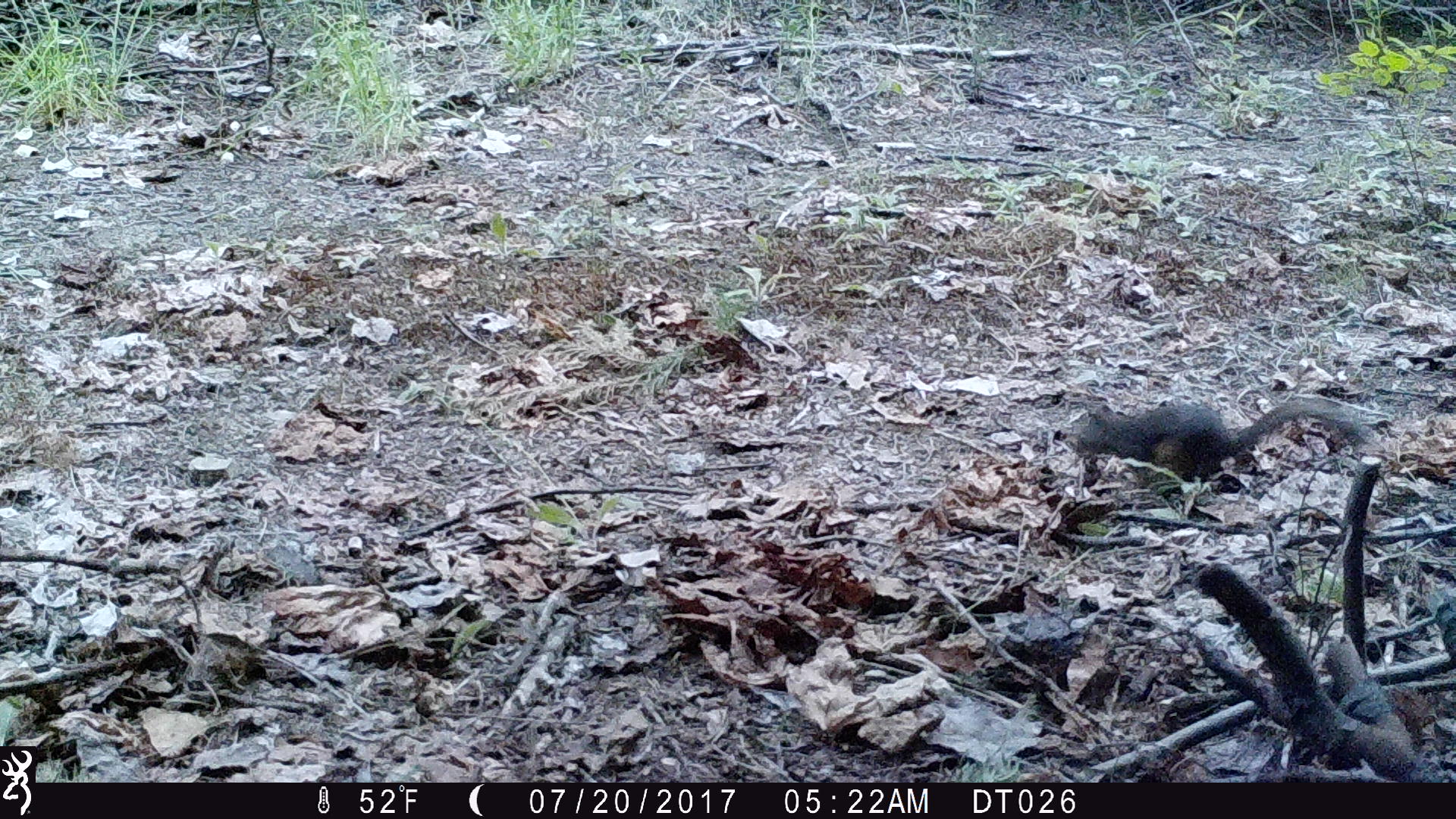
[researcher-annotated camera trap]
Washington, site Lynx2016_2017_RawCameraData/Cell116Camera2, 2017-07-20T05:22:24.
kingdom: Animalia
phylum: Chordata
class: Mammalia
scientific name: Mammalia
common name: small mammal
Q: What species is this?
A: Small mammal (Mammalia).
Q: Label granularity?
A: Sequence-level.